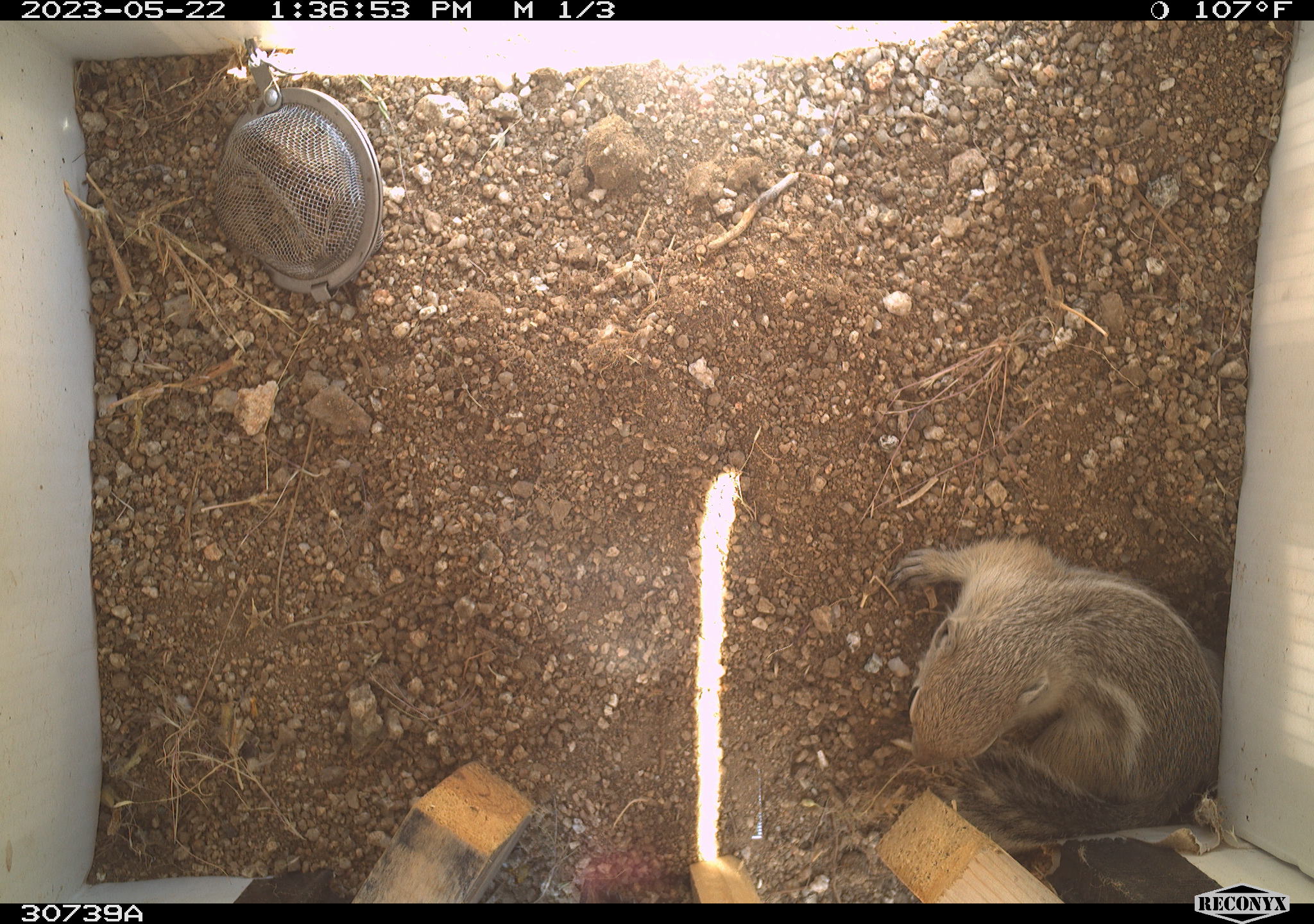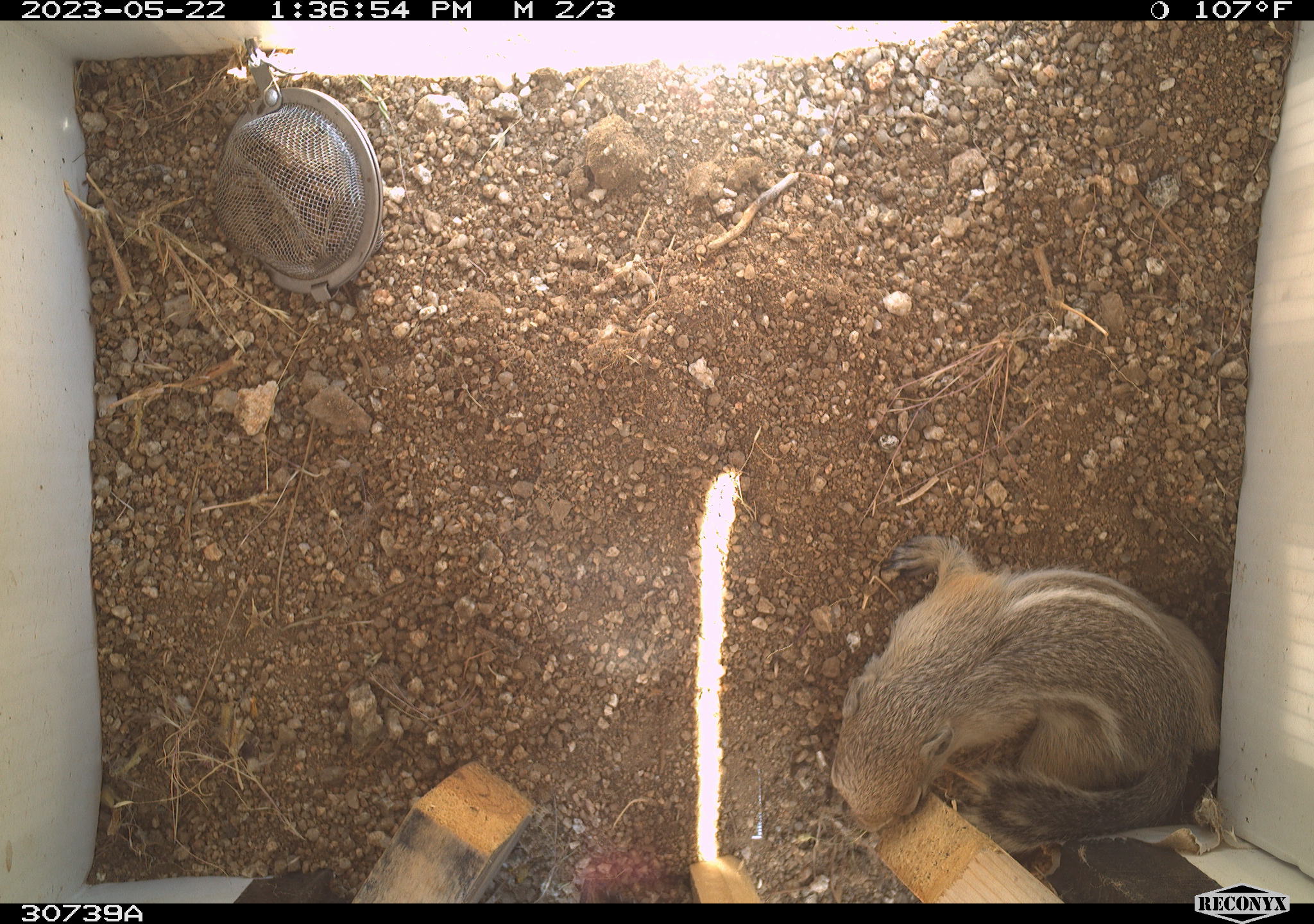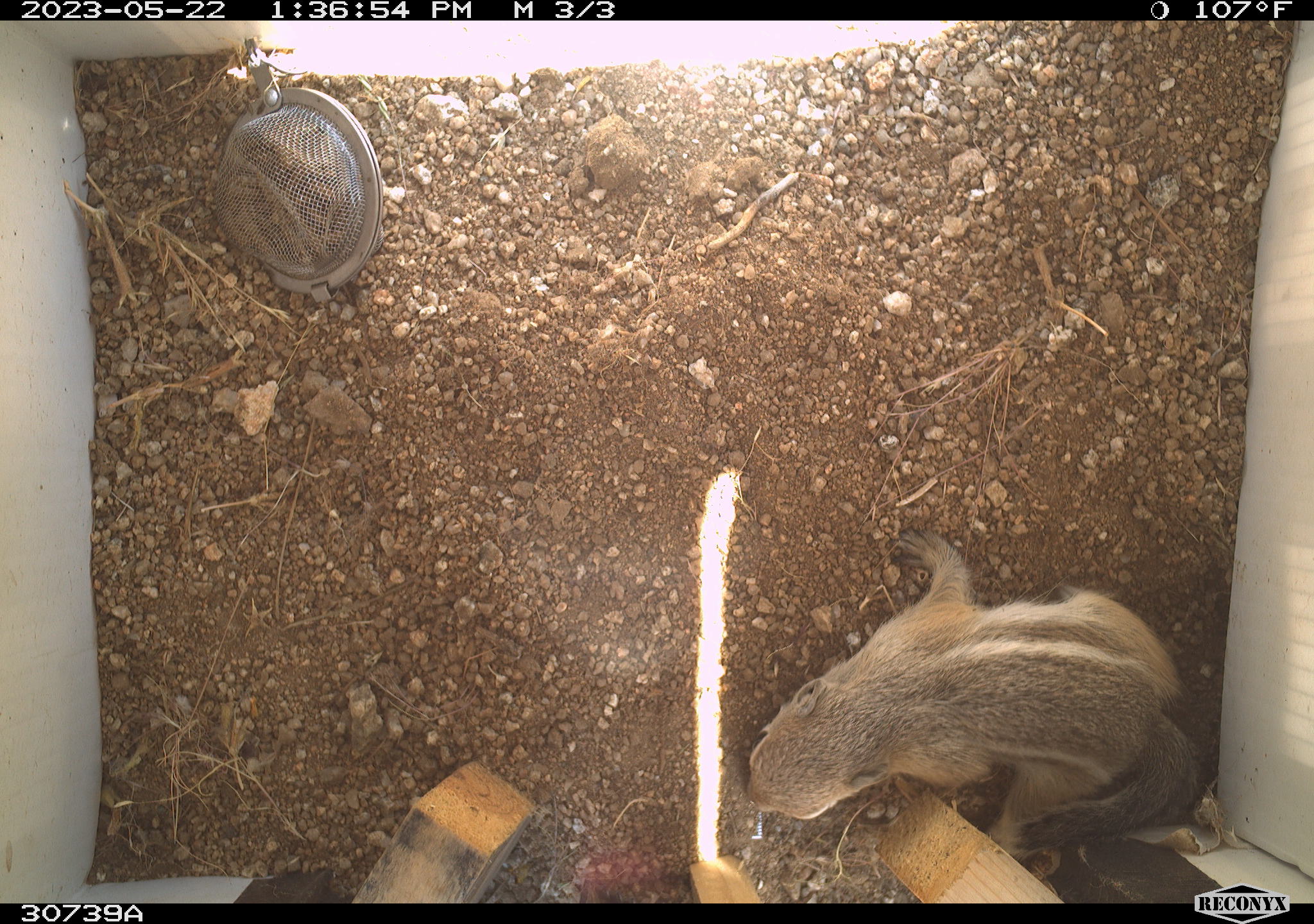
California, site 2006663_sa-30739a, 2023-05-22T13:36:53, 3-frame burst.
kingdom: Animalia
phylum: Chordata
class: Mammalia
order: Rodentia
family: Sciuridae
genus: Ammospermophilus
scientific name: Ammospermophilus leucurus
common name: white-tailed antelope squirrel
White-tailed antelope squirrel (Ammospermophilus leucurus).